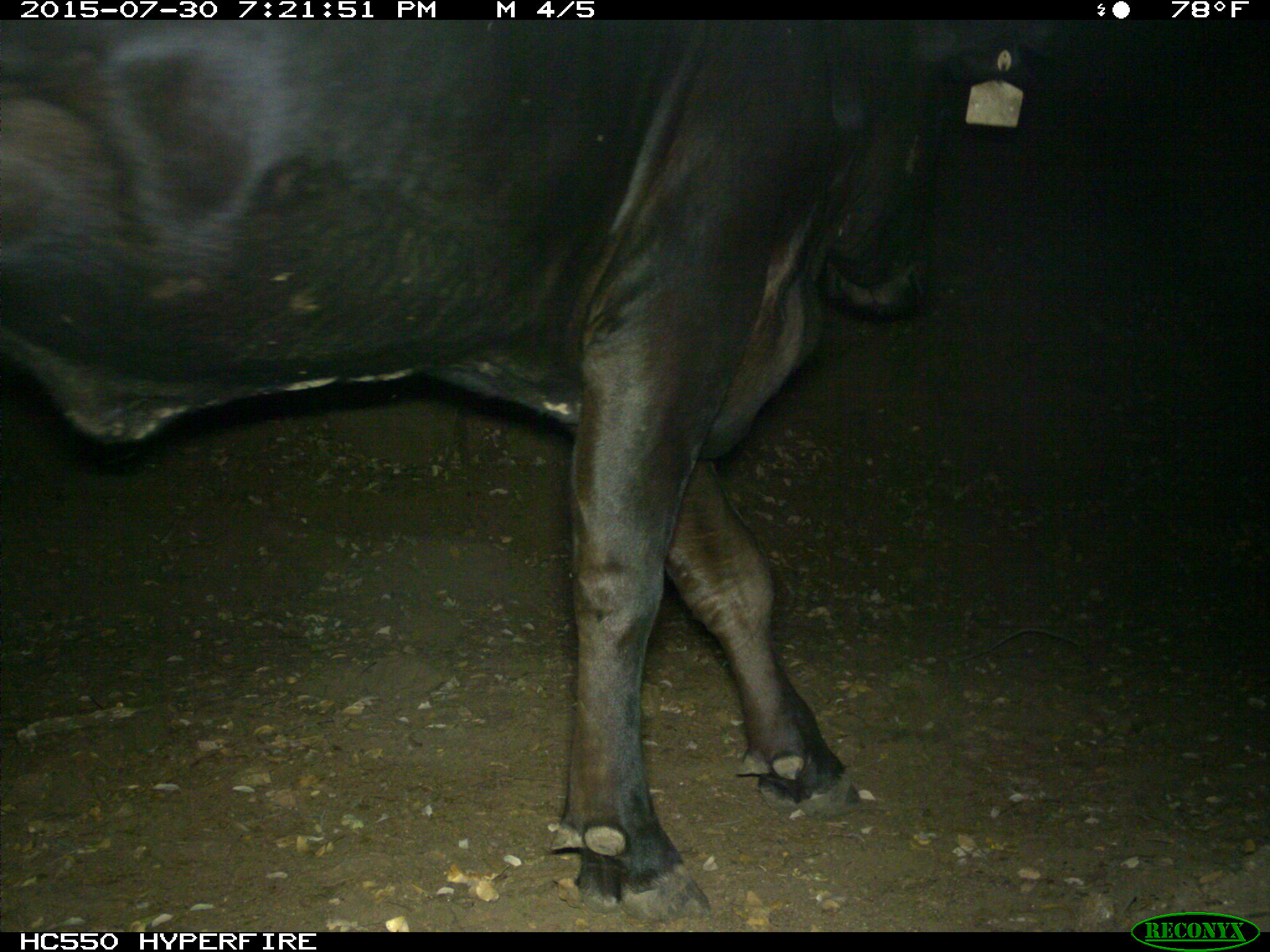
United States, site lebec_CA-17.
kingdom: Animalia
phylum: Chordata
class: Mammalia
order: Artiodactyla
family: Bovidae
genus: Bos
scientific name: Bos taurus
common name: domestic cow